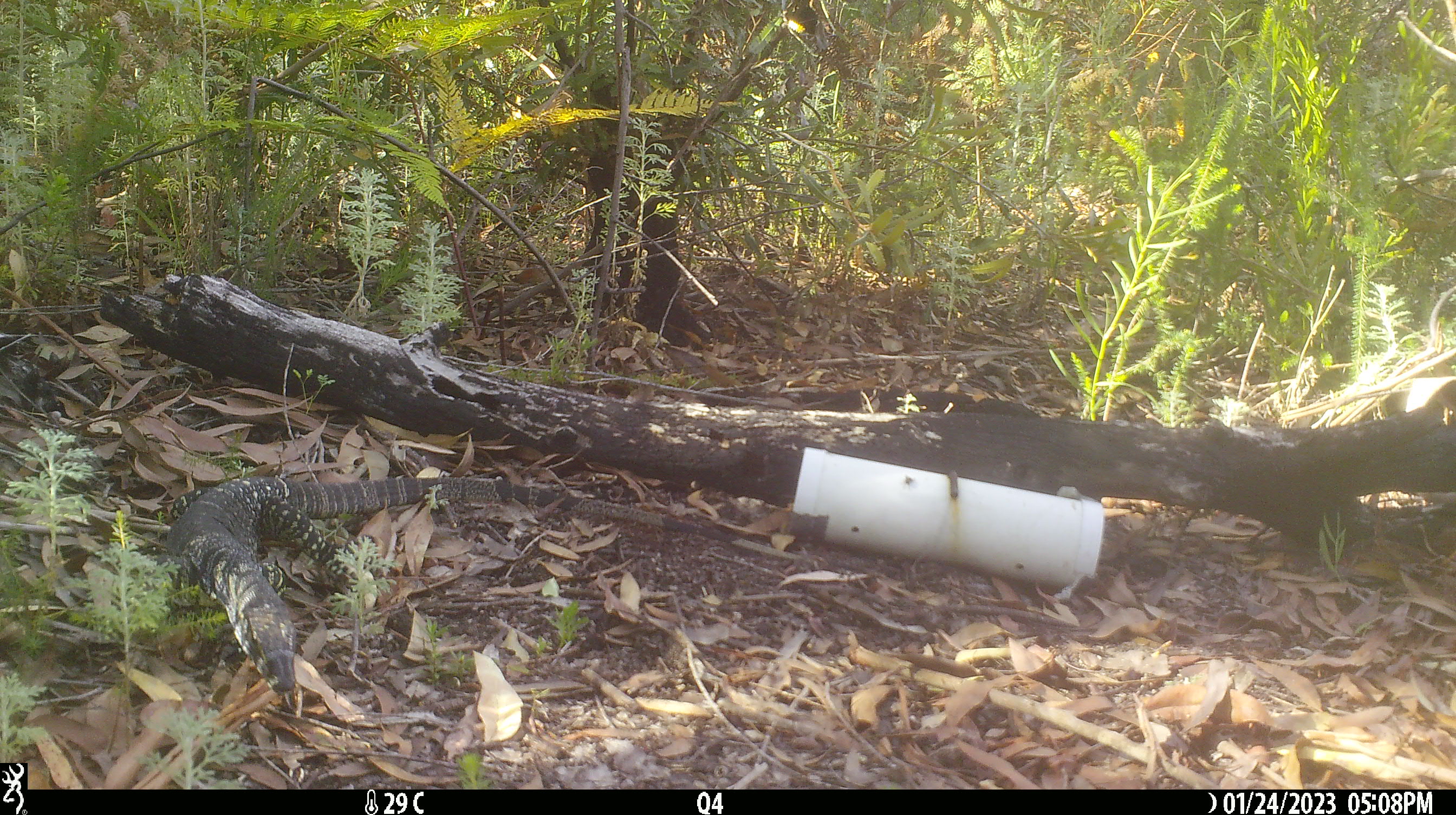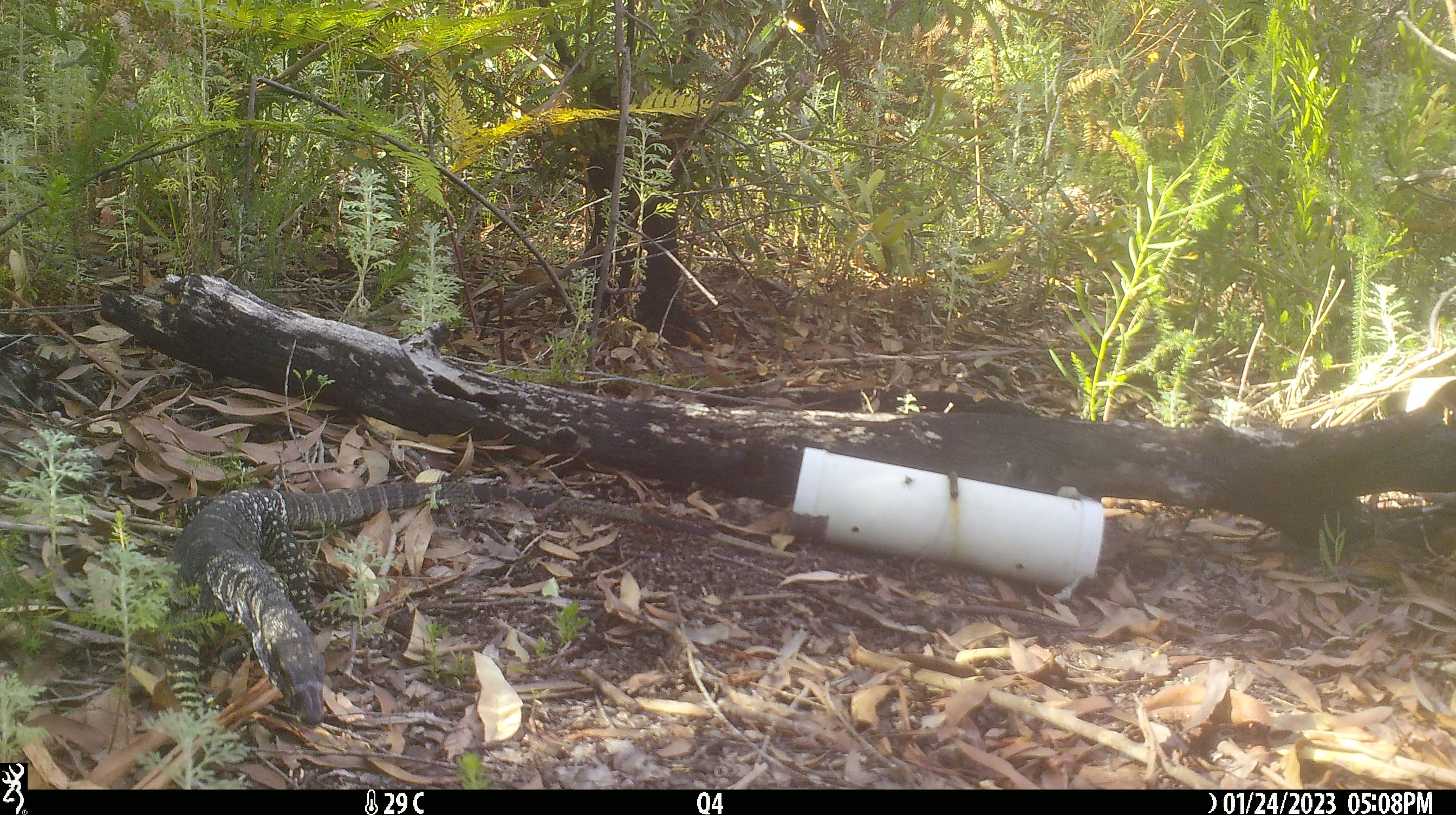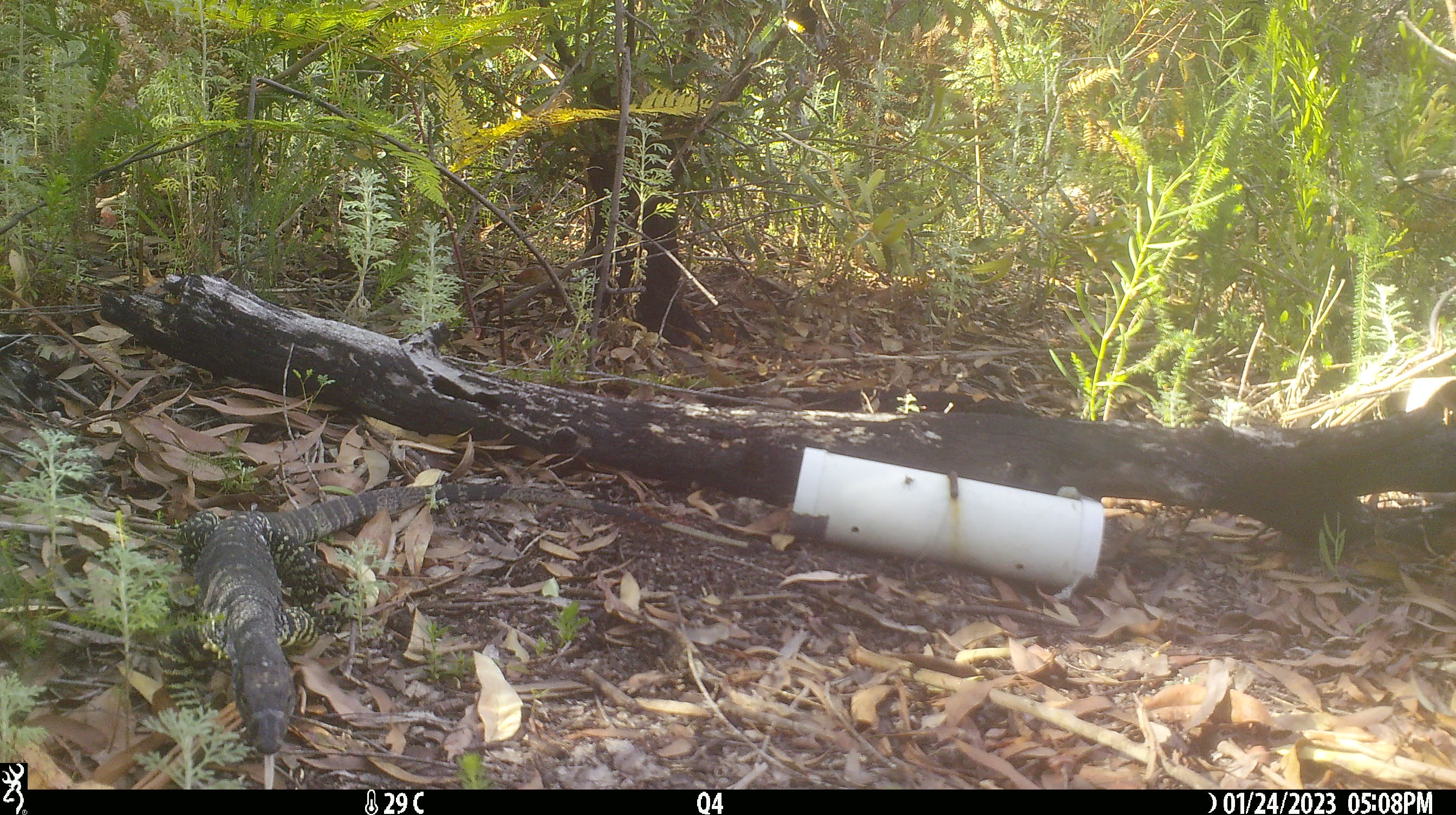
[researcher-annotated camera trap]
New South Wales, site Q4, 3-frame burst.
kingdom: Animalia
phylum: Chordata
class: Reptilia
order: Squamata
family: Varanidae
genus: Varanus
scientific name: Varanus varius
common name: lace monitor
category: goanna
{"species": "goanna (lace monitor) (Varanus varius)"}